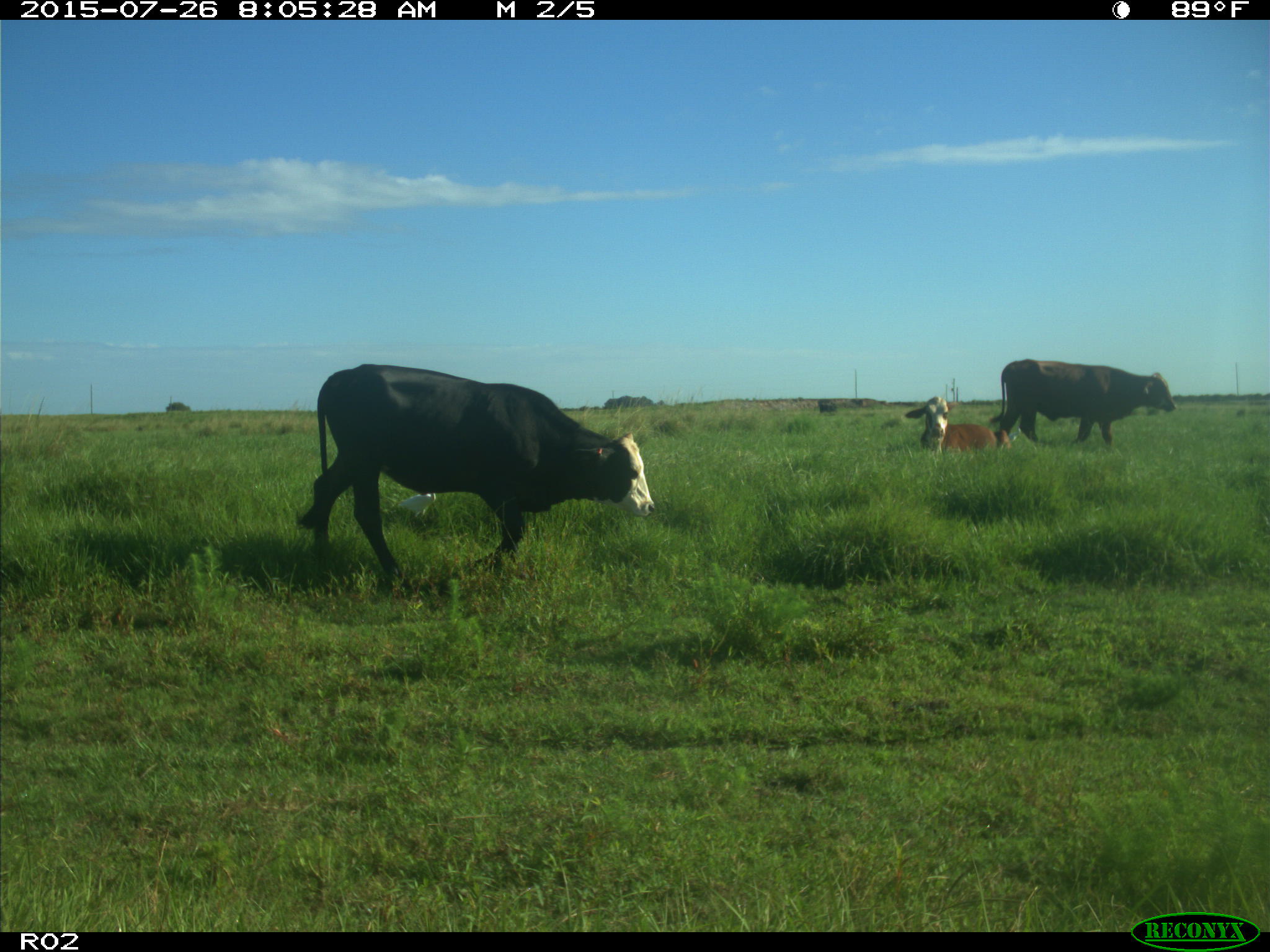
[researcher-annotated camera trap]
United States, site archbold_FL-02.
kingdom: Animalia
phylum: Chordata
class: Mammalia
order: Artiodactyla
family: Bovidae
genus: Bos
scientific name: Bos taurus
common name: domestic cow